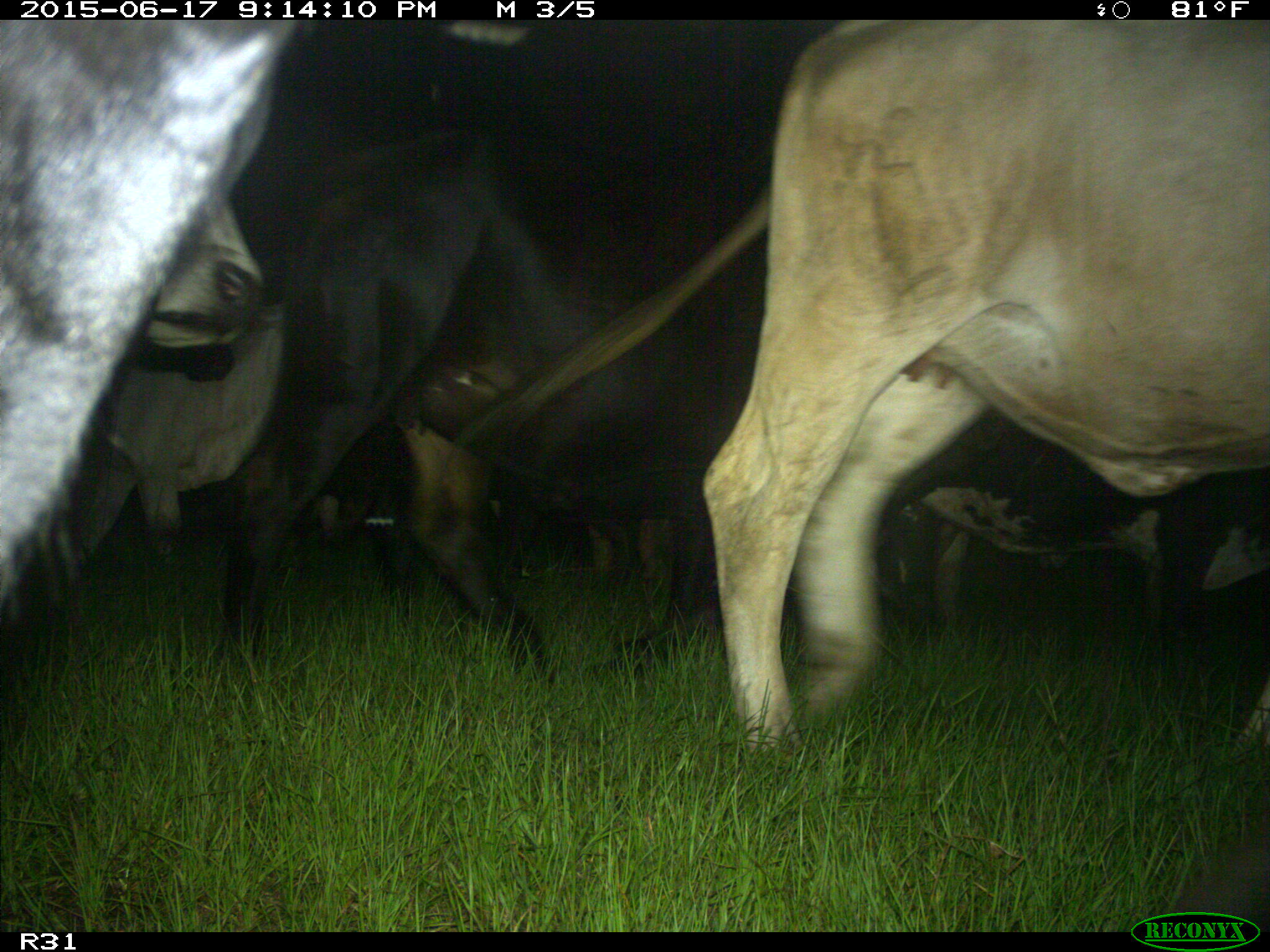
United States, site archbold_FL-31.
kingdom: Animalia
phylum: Chordata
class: Mammalia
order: Artiodactyla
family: Bovidae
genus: Bos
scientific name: Bos taurus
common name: domestic cow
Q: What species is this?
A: Bos taurus (domestic cow).